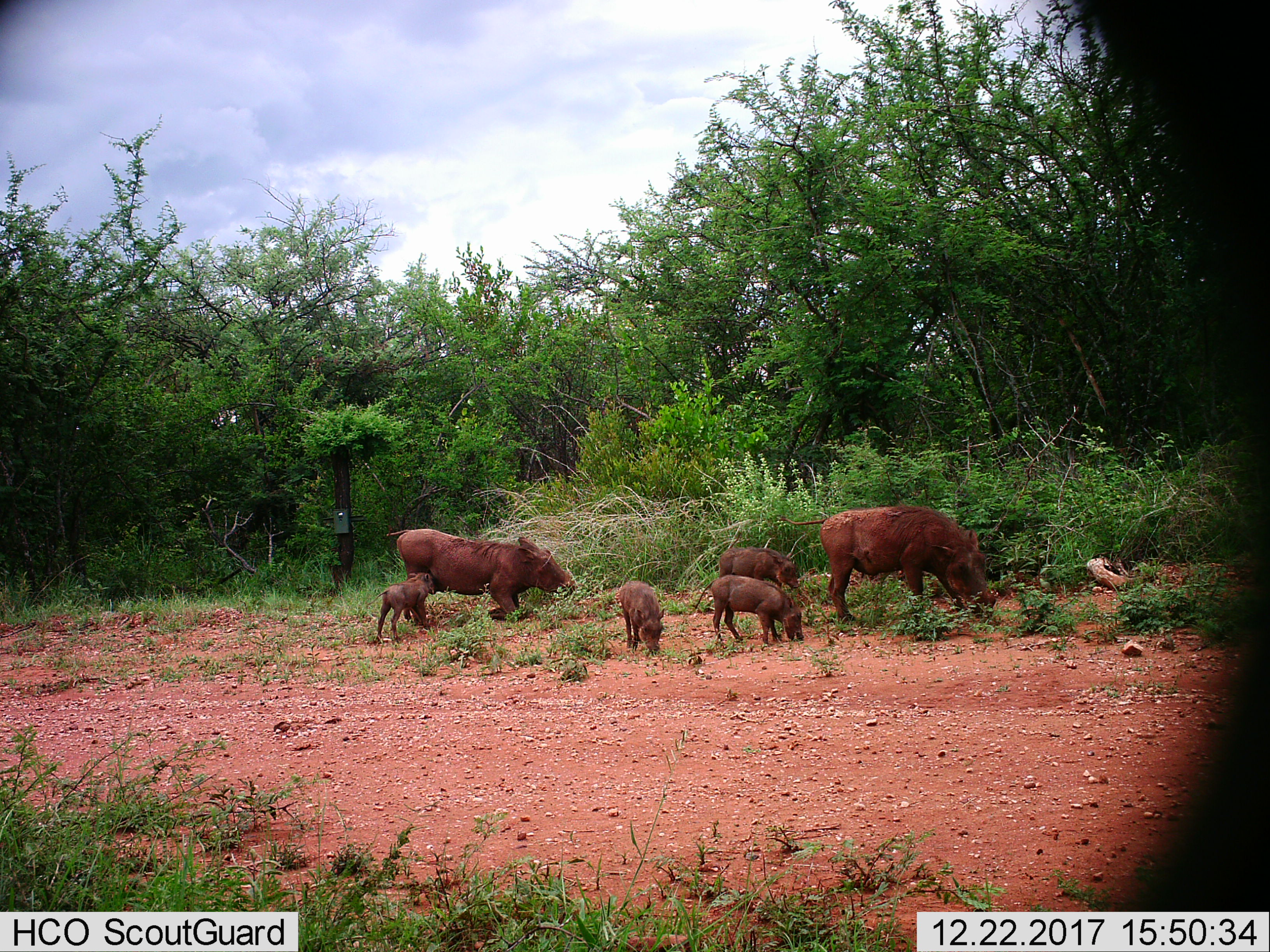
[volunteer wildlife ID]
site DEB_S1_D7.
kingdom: Animalia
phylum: Chordata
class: Mammalia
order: Artiodactyla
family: Suidae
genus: Phacochoerus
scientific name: Phacochoerus africanus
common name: warthog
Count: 6.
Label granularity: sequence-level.